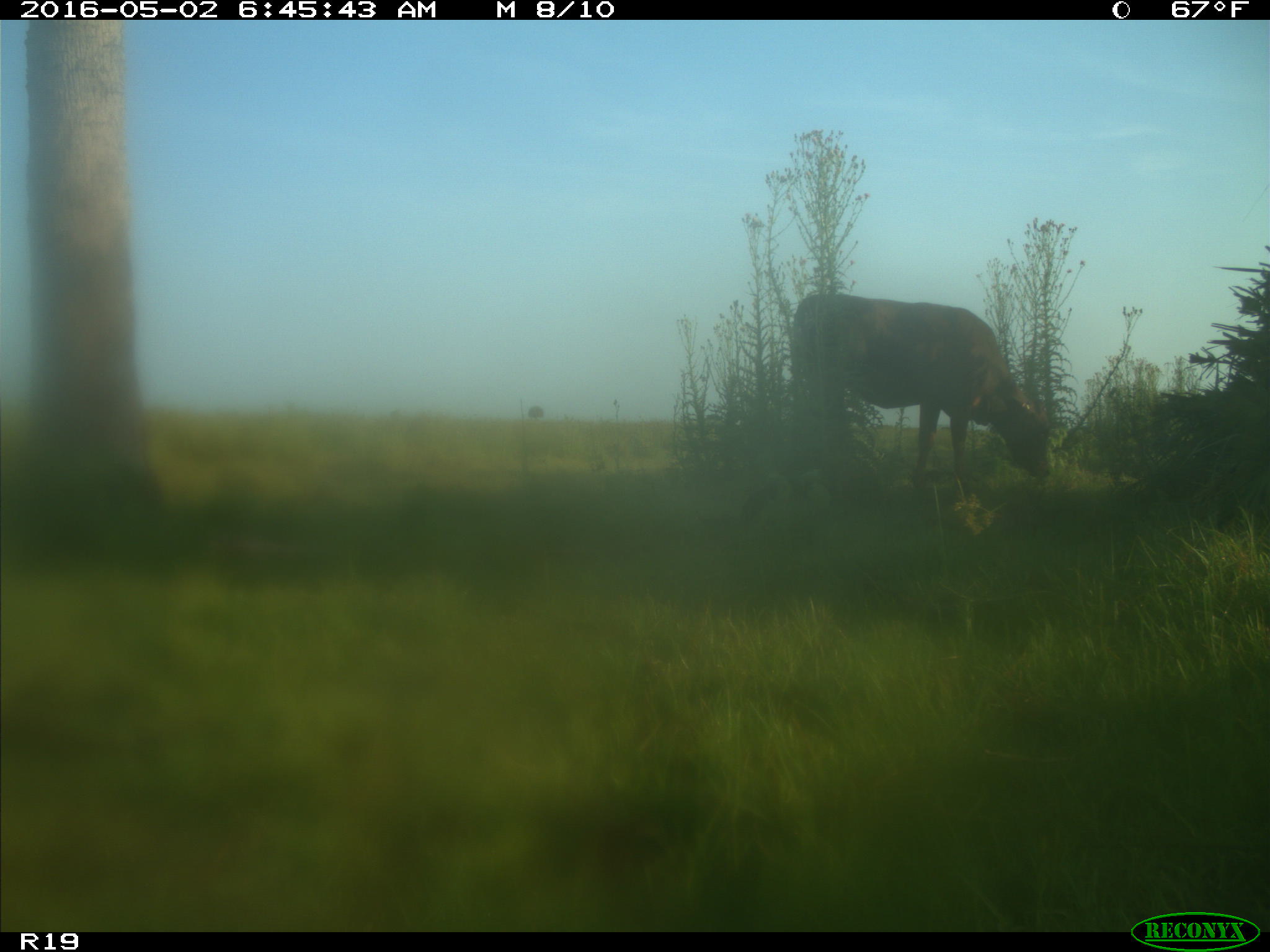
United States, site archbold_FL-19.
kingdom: Animalia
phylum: Chordata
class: Mammalia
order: Artiodactyla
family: Bovidae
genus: Bos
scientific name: Bos taurus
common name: domestic cow